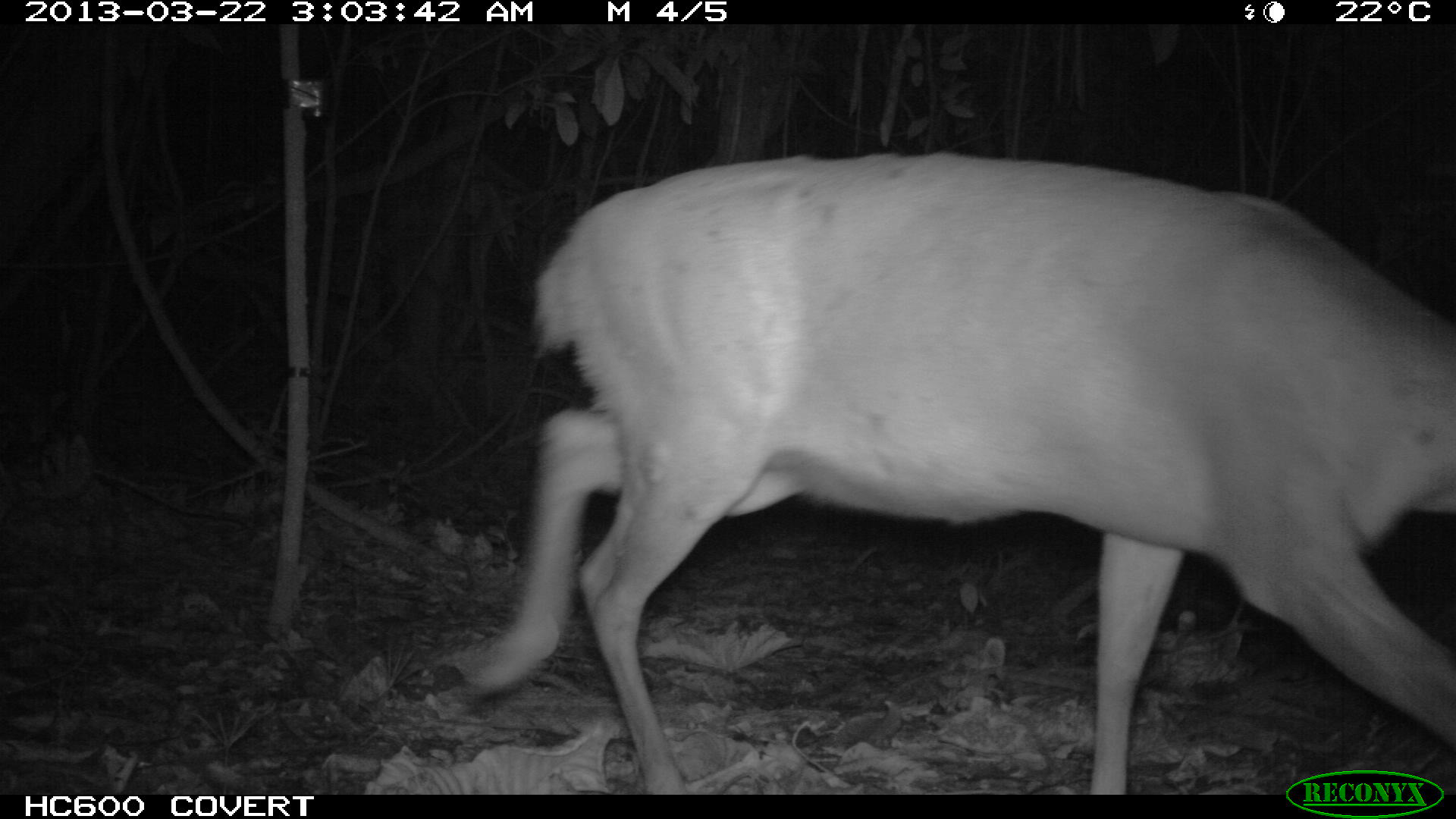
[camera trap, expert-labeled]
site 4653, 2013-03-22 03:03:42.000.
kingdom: Animalia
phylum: Chordata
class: Mammalia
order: Artiodactyla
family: Cervidae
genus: Mazama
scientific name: Mazama americana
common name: red brocket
Mazama americana (red brocket), count 1, age adult.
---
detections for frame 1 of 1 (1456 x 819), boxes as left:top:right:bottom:
mazama americana: 430:152:1456:794